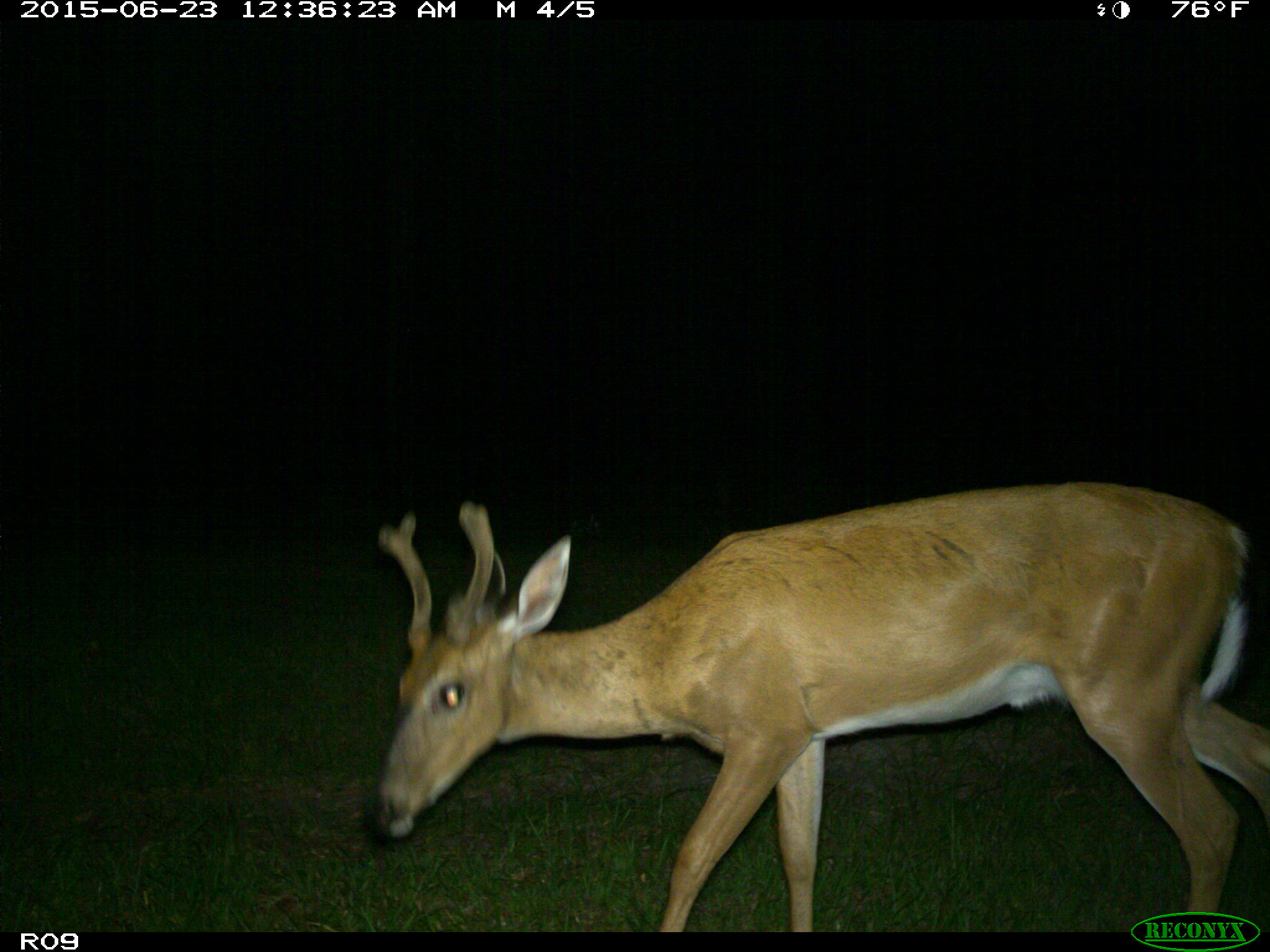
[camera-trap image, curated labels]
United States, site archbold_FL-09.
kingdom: Animalia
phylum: Chordata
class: Mammalia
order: Artiodactyla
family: Cervidae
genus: Odocoileus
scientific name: Odocoileus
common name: deer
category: unidentified deer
Unidentified deer (deer) (Odocoileus).